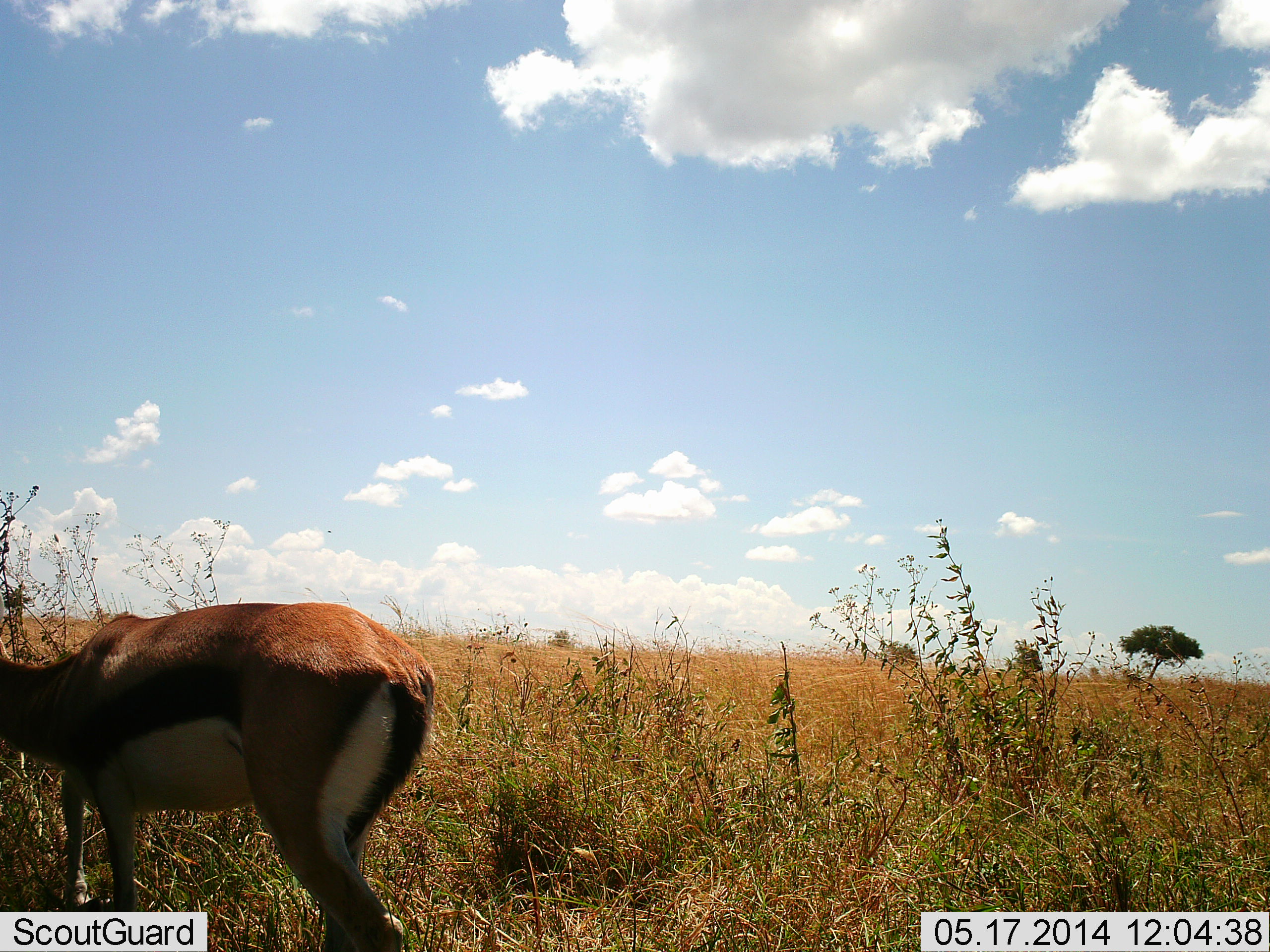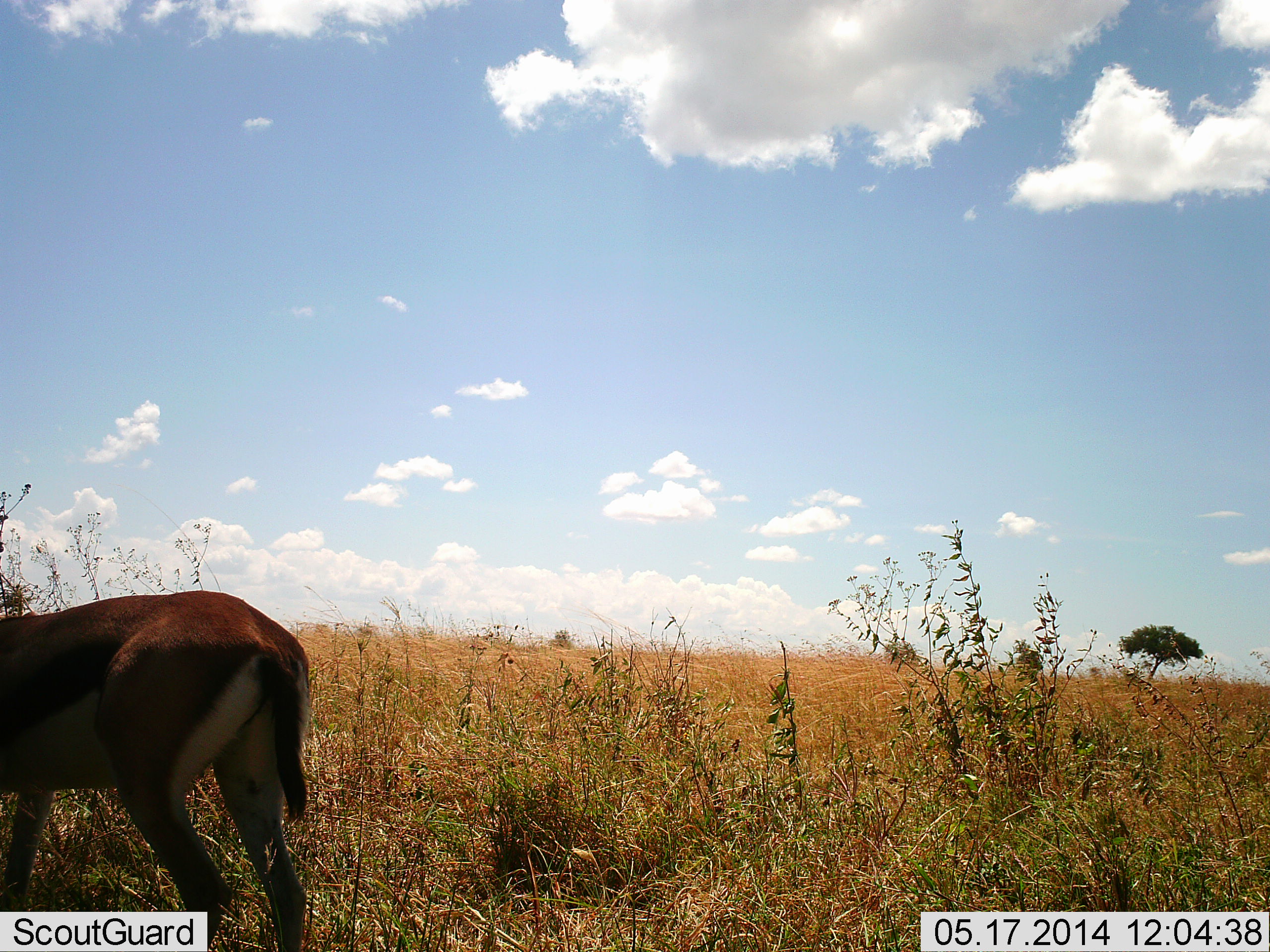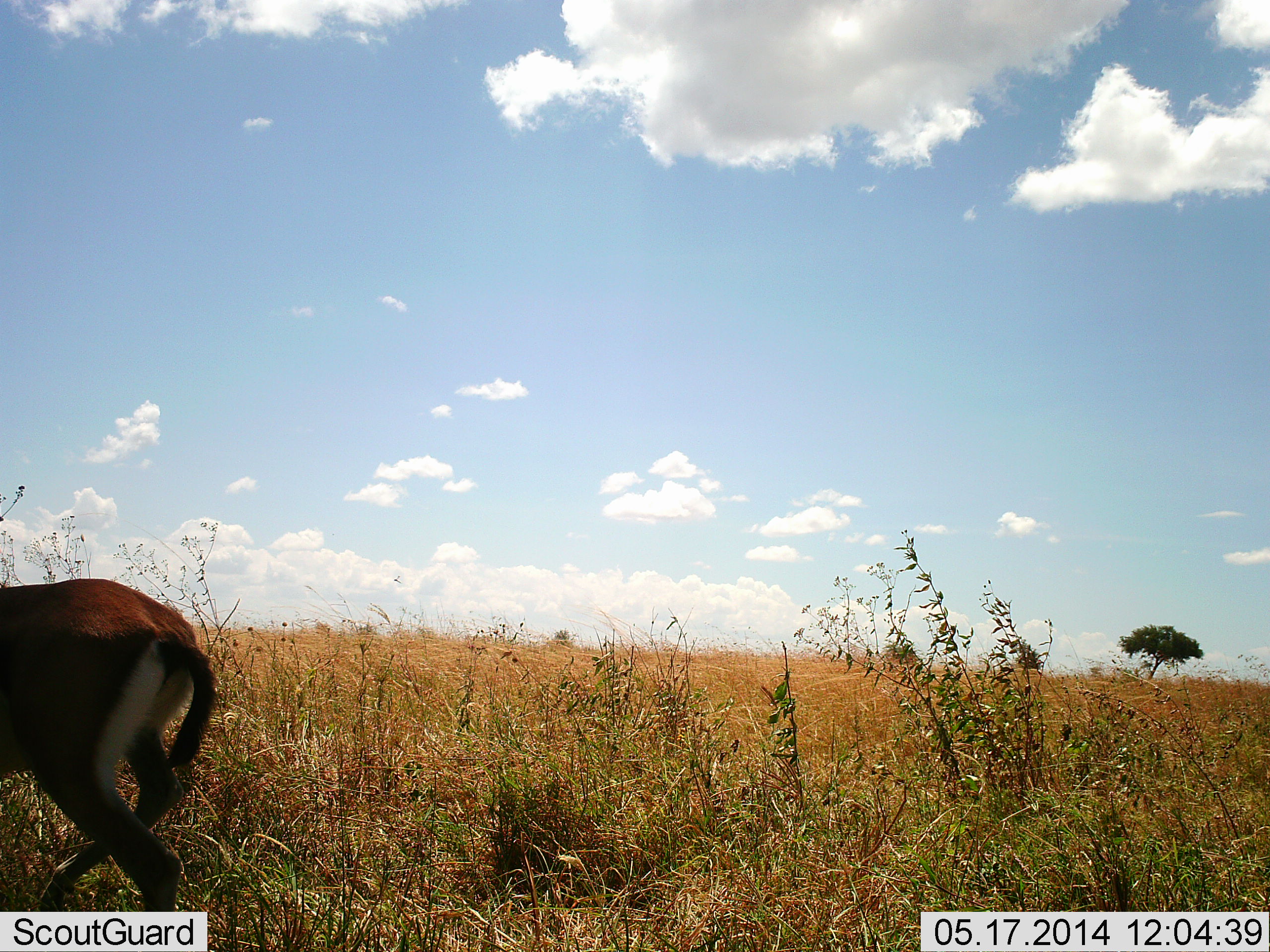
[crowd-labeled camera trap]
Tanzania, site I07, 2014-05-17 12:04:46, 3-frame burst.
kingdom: Animalia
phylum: Chordata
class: Mammalia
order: Artiodactyla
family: Bovidae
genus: Eudorcas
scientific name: Eudorcas thomsonii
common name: thomson's gazelle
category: gazellethomsons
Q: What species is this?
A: Gazellethomsons (thomson's gazelle) (Eudorcas thomsonii).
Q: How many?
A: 1.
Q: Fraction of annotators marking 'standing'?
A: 23%.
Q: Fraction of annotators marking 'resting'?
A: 0%.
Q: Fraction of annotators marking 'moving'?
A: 76%.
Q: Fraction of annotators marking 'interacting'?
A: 0%.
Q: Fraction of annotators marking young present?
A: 0%.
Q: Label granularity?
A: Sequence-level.